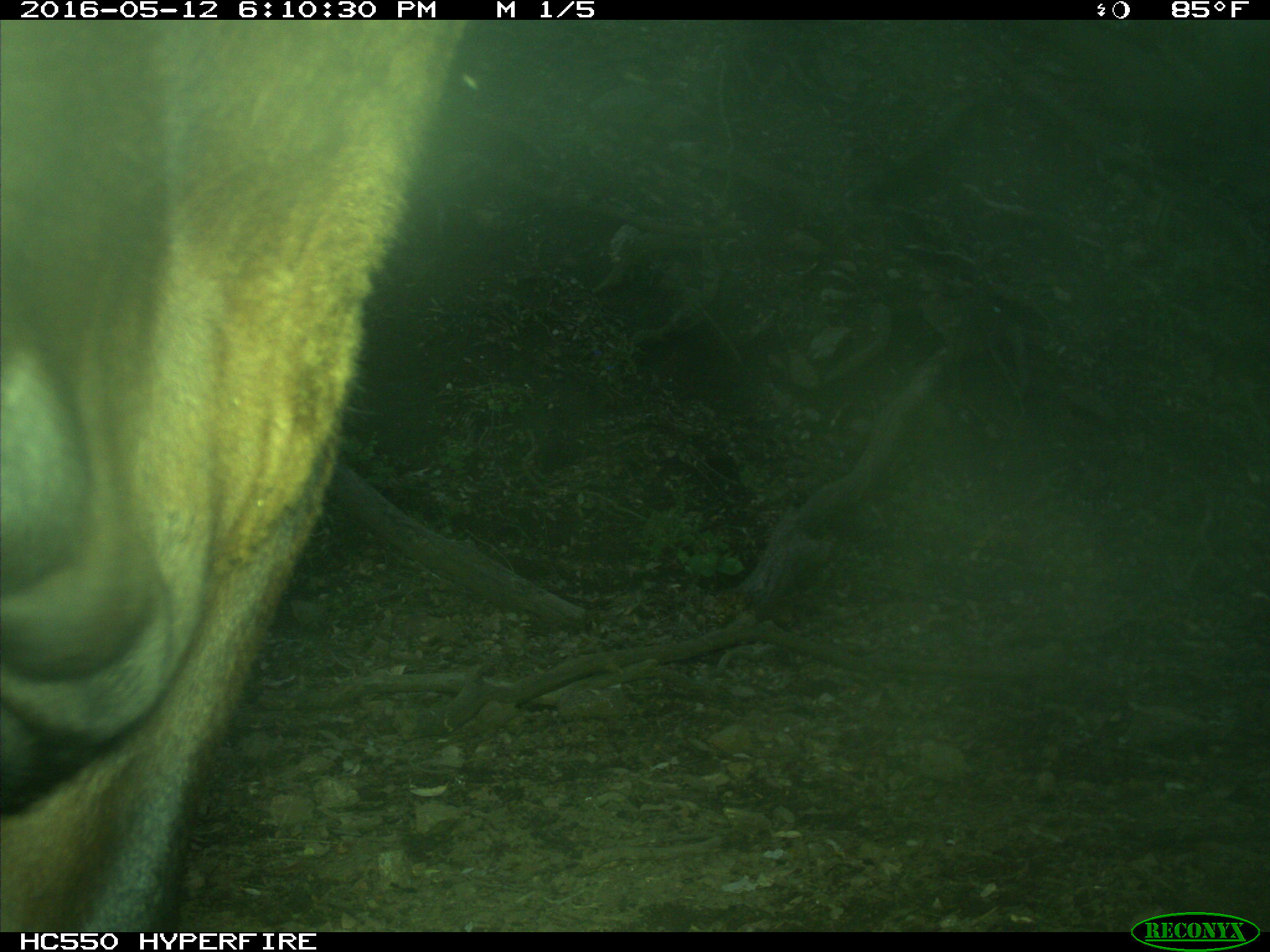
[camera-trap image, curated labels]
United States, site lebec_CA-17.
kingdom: Animalia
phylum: Chordata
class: Mammalia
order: Artiodactyla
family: Bovidae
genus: Bos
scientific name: Bos taurus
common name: domestic cow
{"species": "Bos taurus (domestic cow)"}